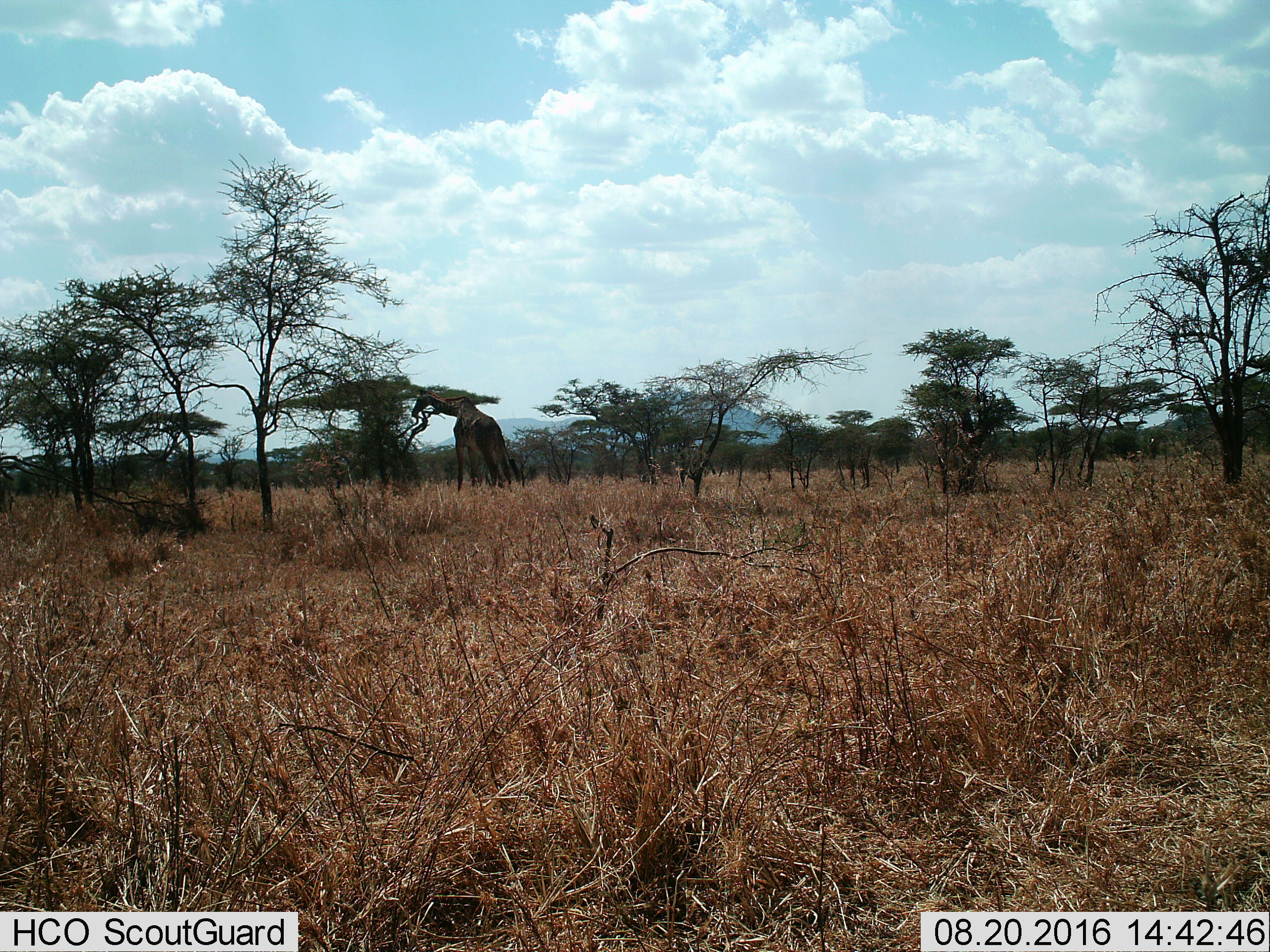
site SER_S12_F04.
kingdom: Animalia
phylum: Chordata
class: Mammalia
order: Artiodactyla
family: Giraffidae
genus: Giraffa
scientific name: Giraffa camelopardalis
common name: giraffe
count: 1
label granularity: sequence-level